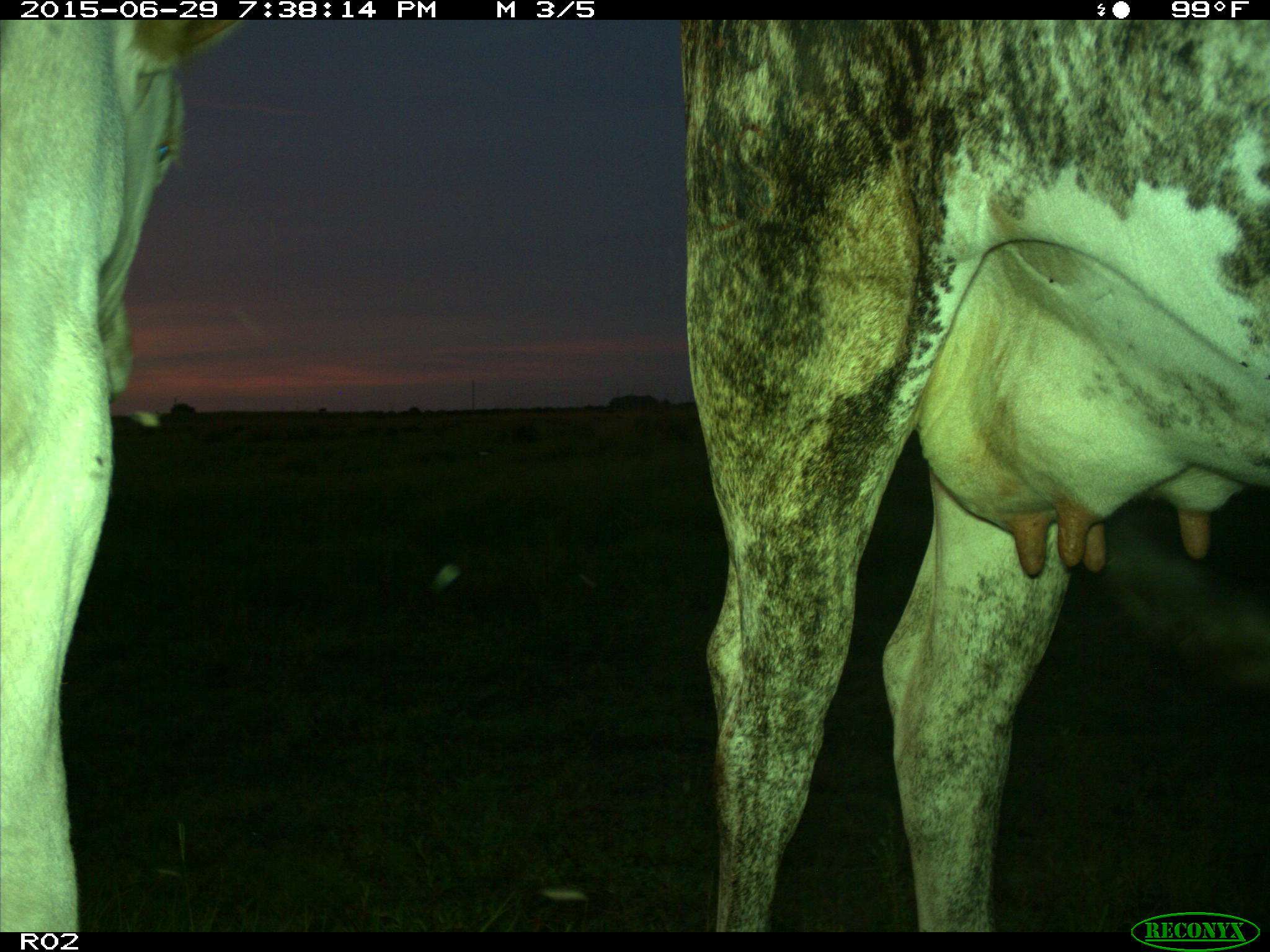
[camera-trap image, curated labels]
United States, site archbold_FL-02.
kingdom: Animalia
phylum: Chordata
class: Mammalia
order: Artiodactyla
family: Bovidae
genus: Bos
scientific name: Bos taurus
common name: domestic cow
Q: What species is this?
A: Bos taurus (domestic cow).